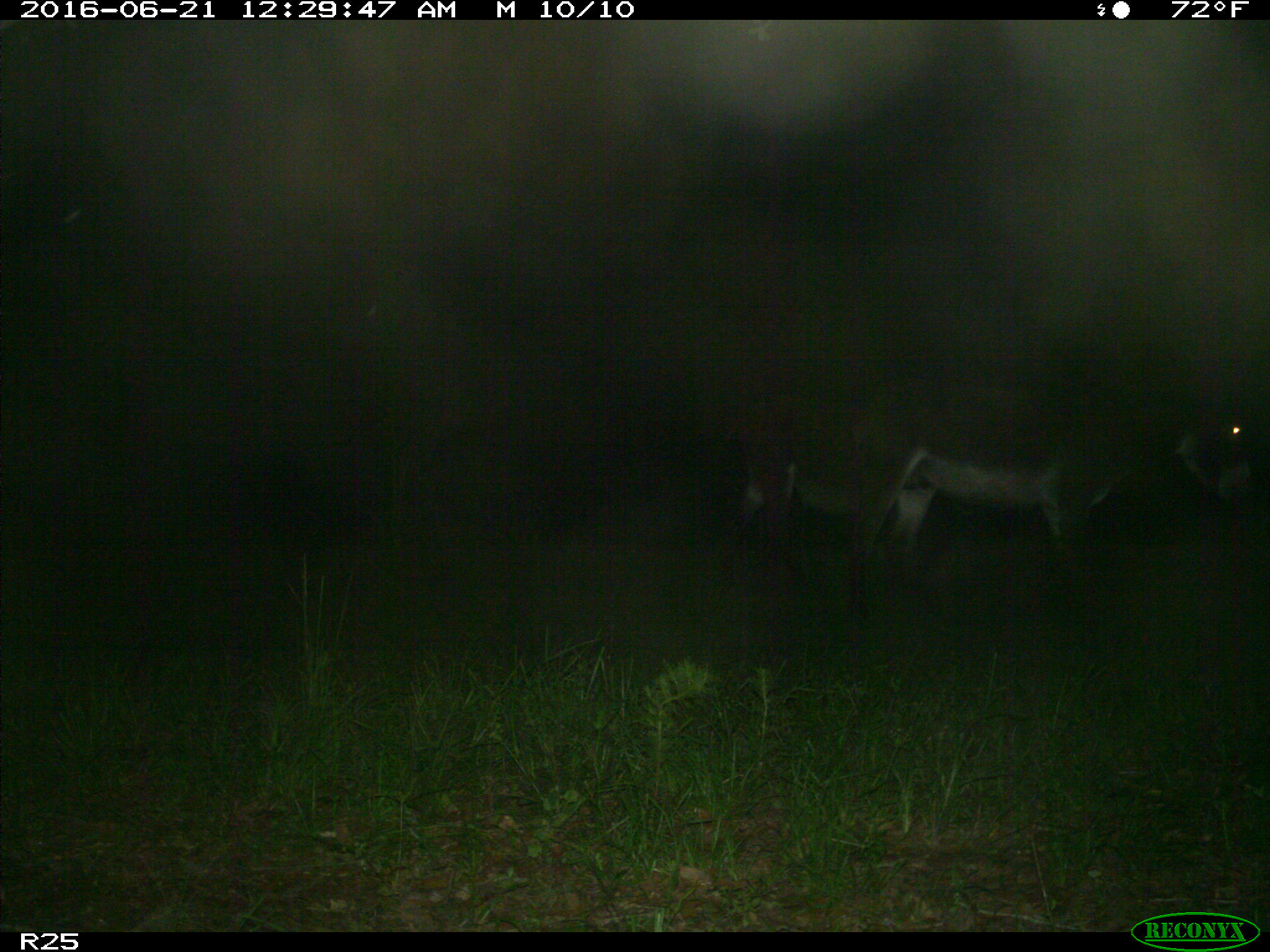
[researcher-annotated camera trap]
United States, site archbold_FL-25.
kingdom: Animalia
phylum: Chordata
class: Mammalia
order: Artiodactyla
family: Bovidae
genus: Bos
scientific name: Bos taurus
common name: domestic cow